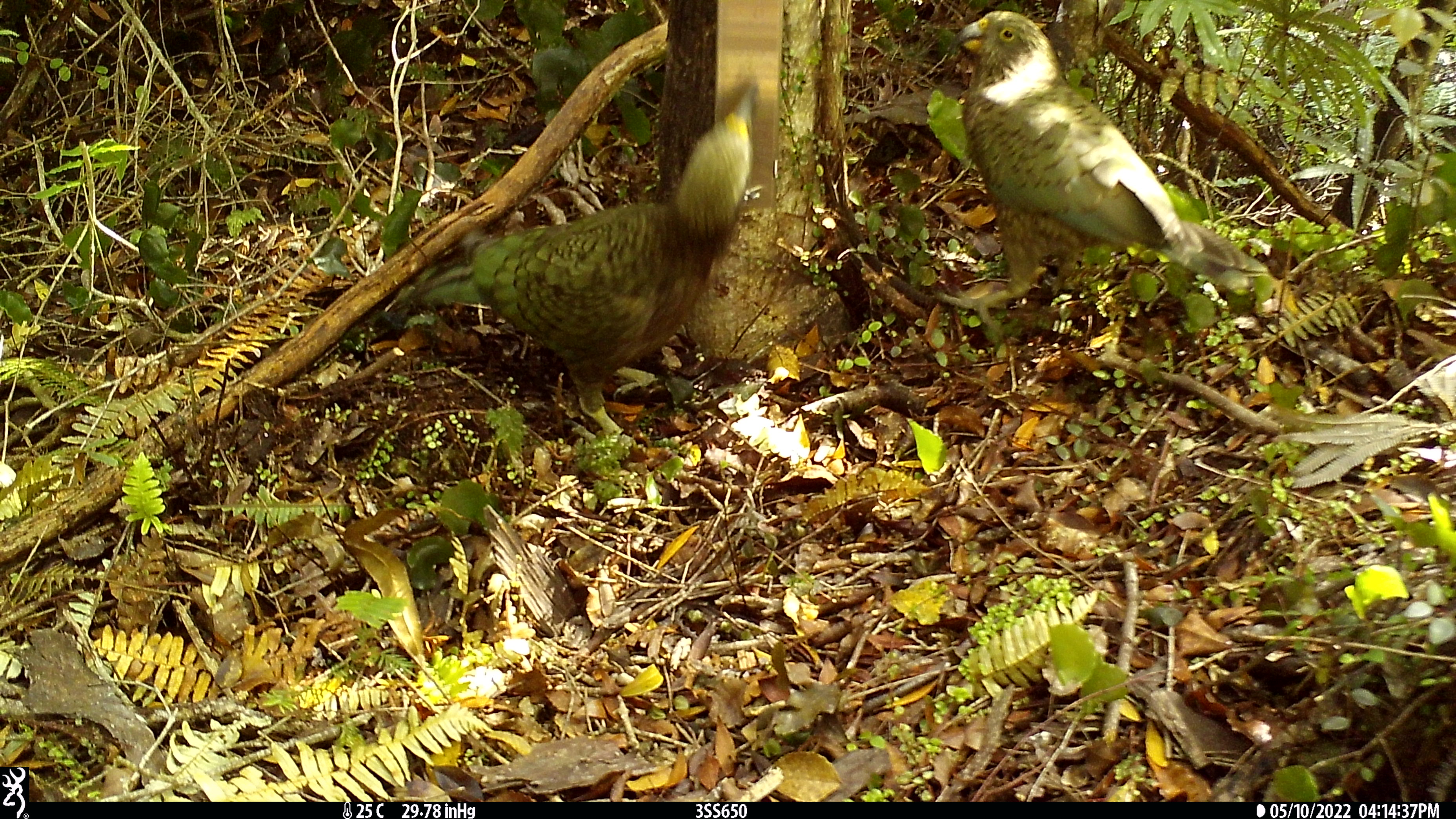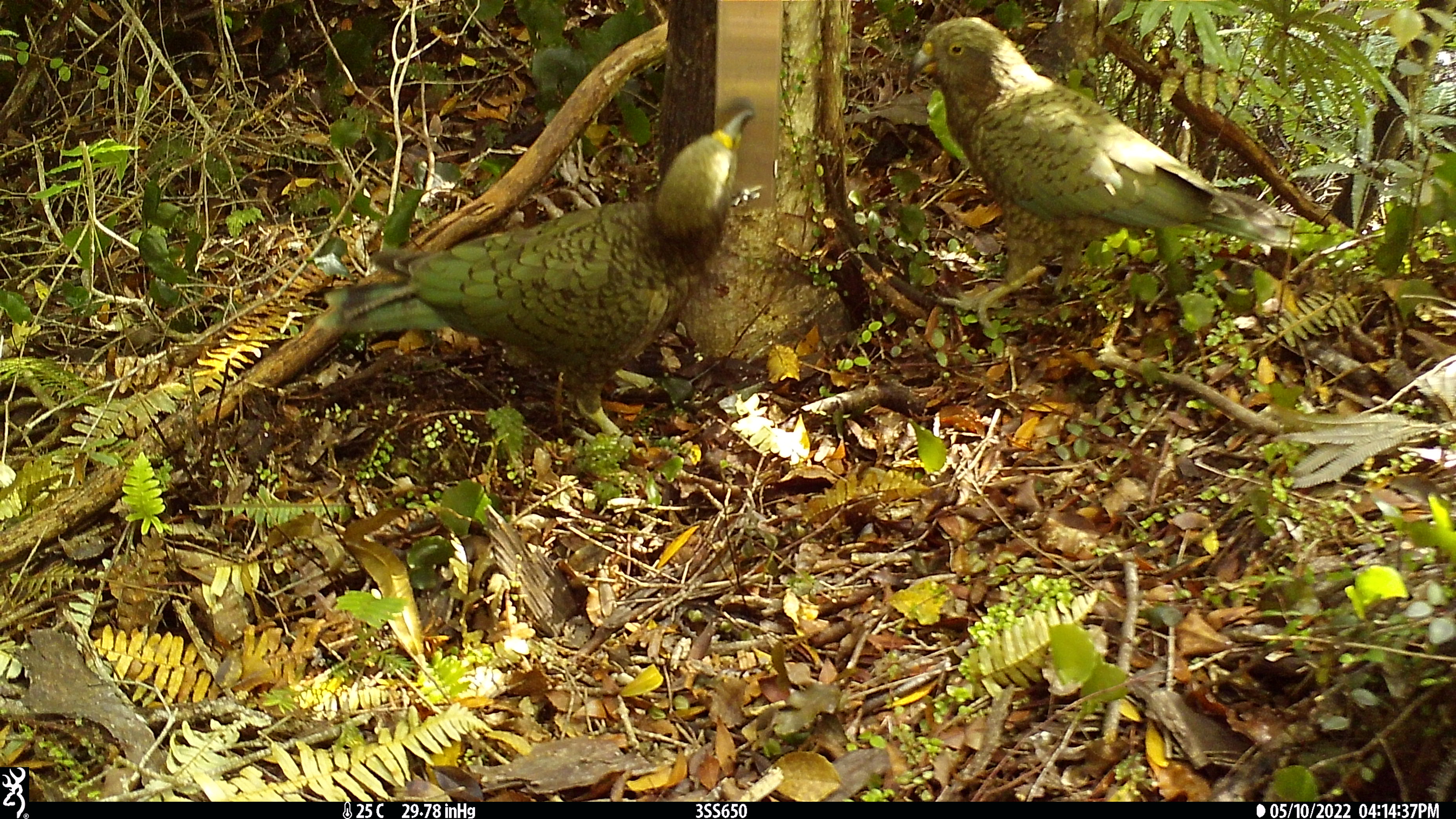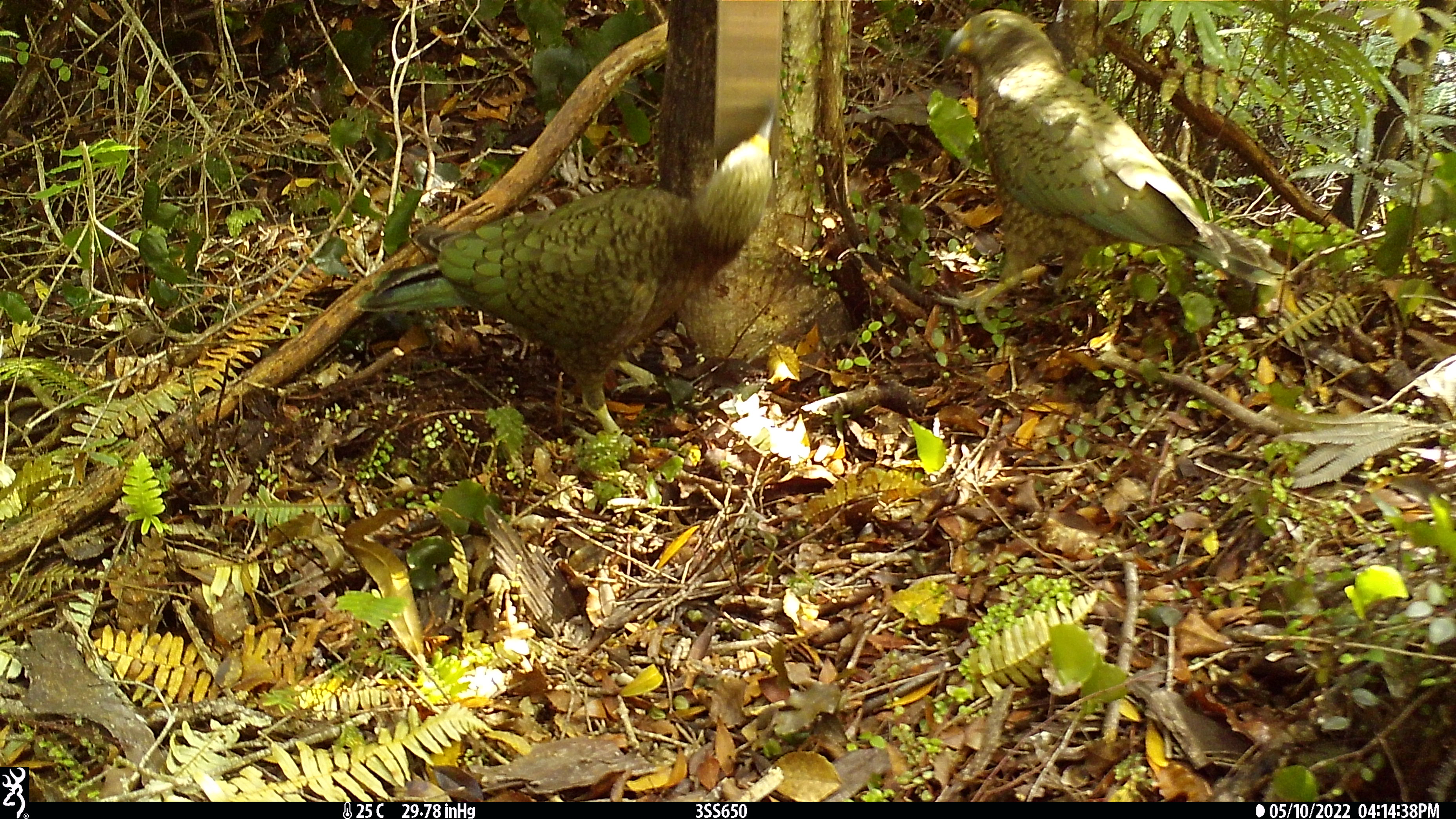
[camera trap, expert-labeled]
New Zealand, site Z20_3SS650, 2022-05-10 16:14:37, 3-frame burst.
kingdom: Animalia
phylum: Chordata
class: Aves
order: Psittaciformes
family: Strigopidae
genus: Nestor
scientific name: Nestor notabilis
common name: kea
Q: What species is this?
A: Kea (Nestor notabilis).